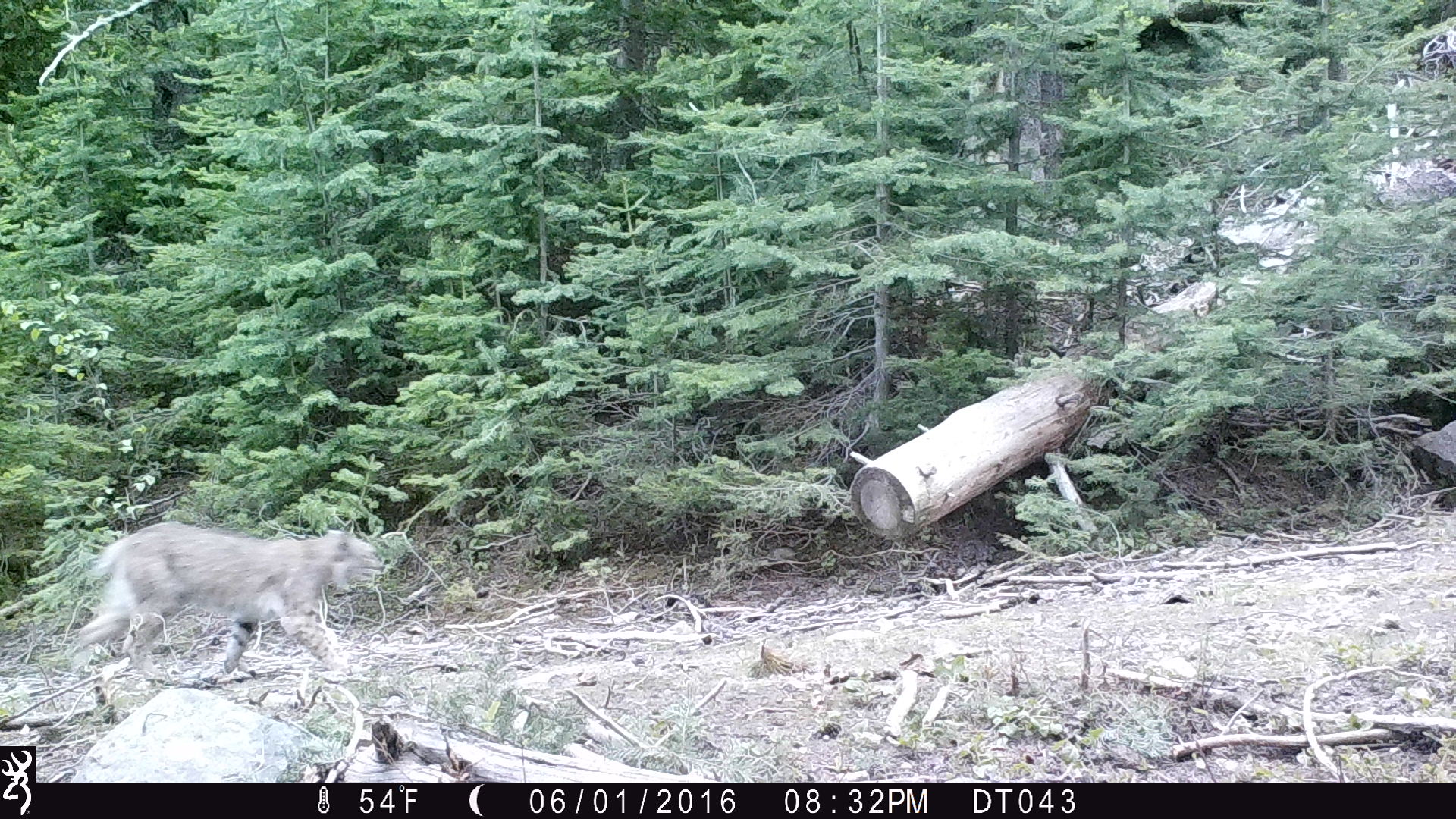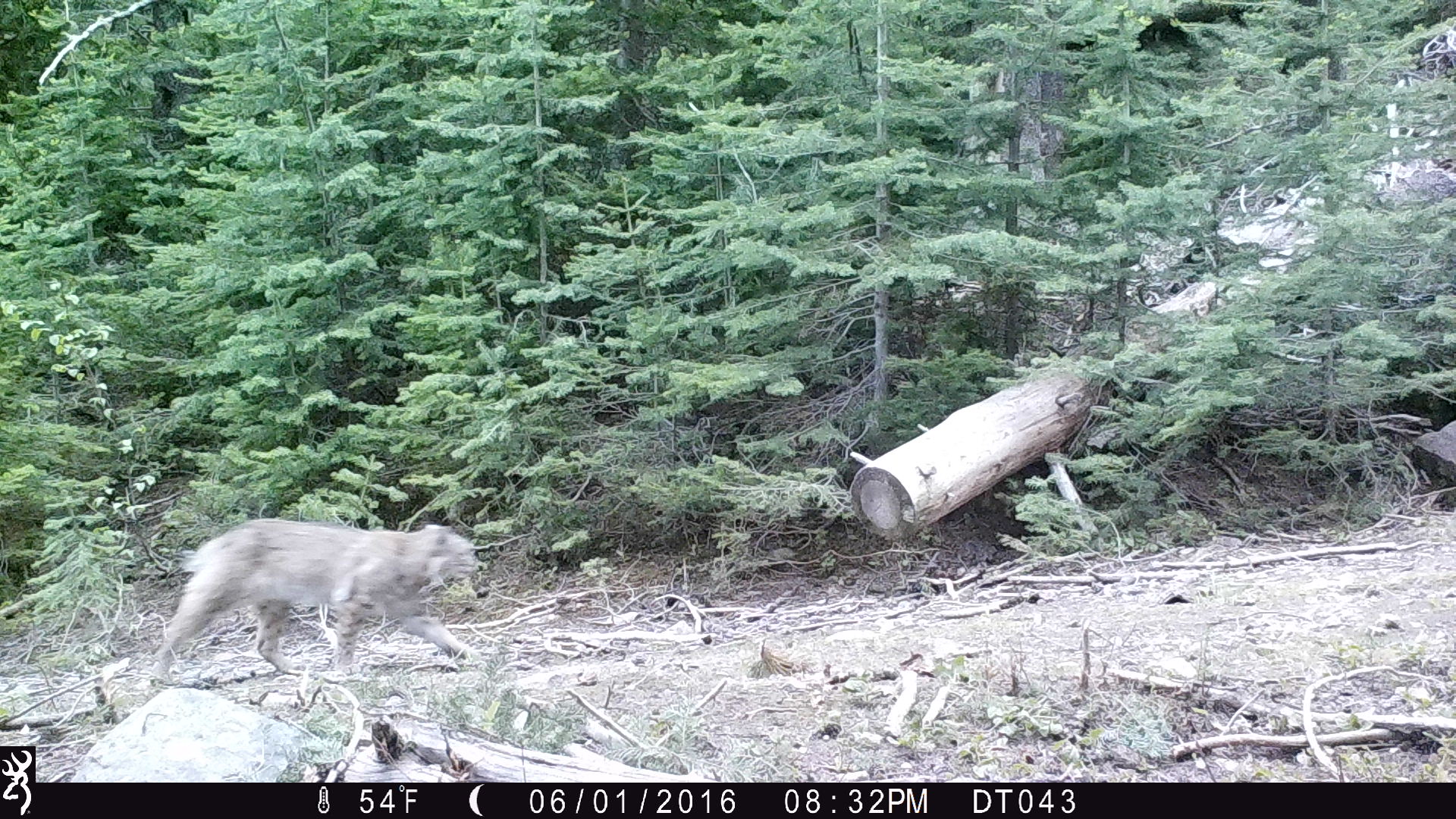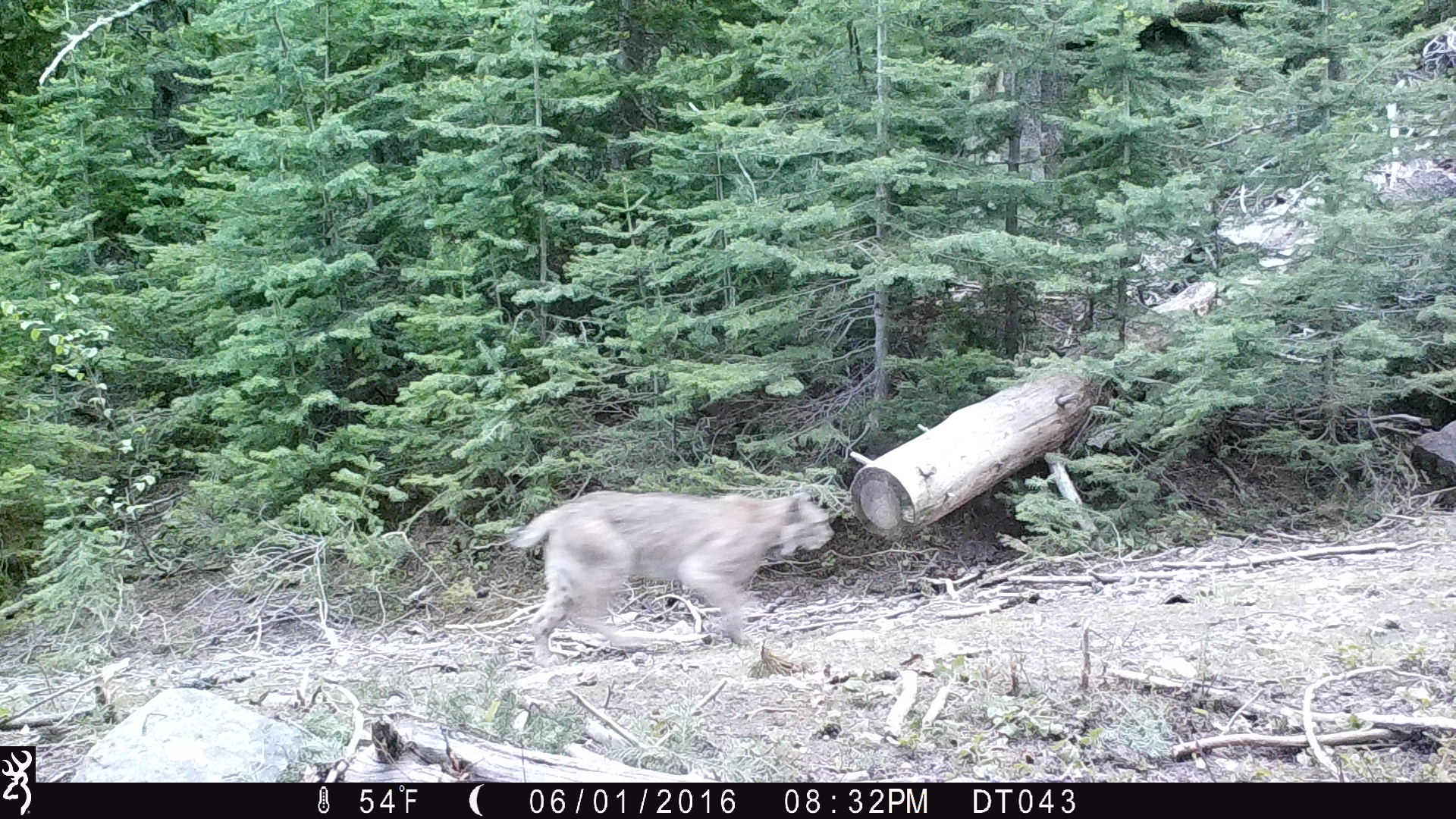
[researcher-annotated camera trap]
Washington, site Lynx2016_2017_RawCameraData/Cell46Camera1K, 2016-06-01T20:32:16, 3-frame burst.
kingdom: Animalia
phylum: Chordata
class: Mammalia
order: Carnivora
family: Felidae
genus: Lynx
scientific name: Lynx rufus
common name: bobcat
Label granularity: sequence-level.